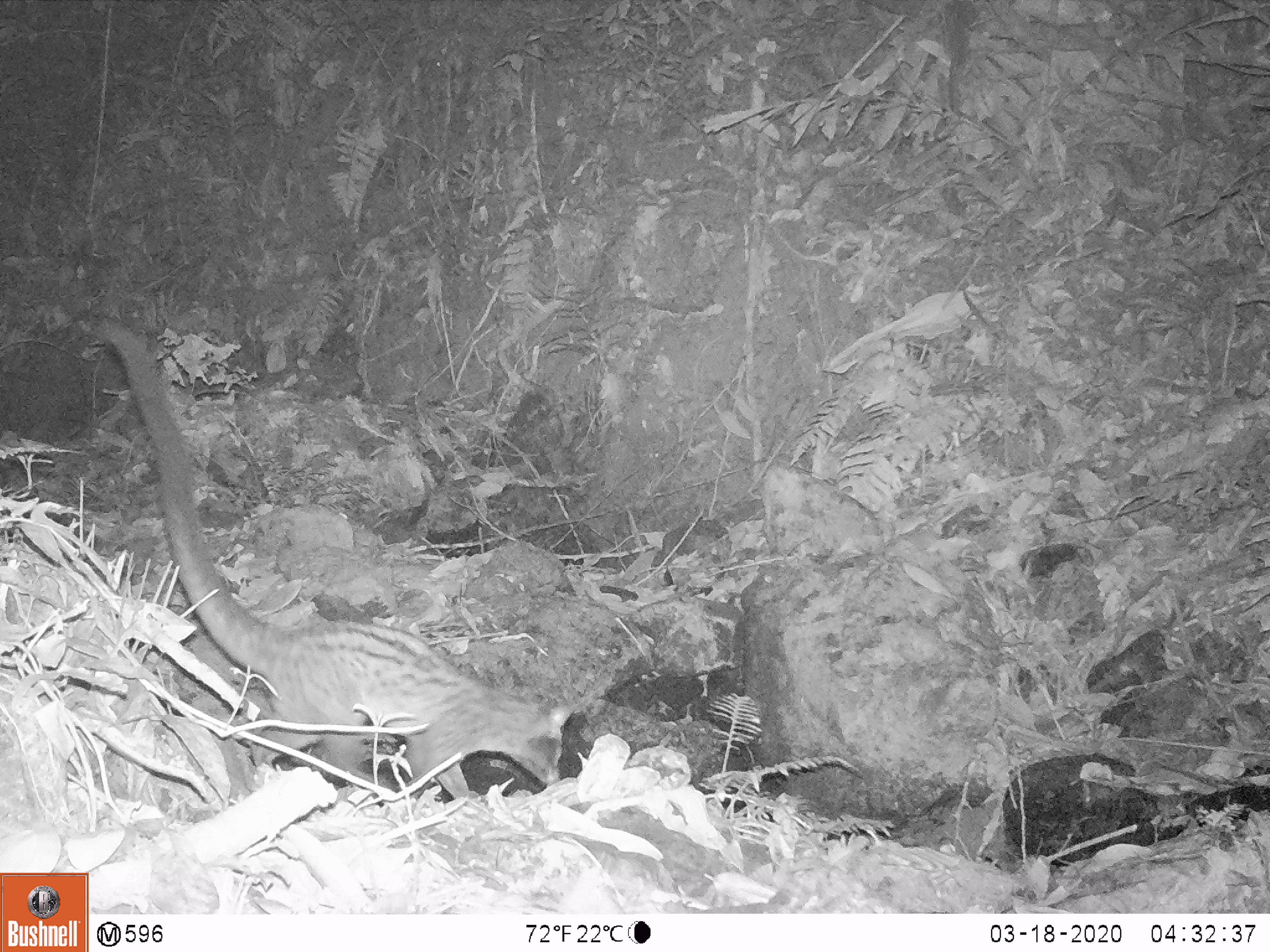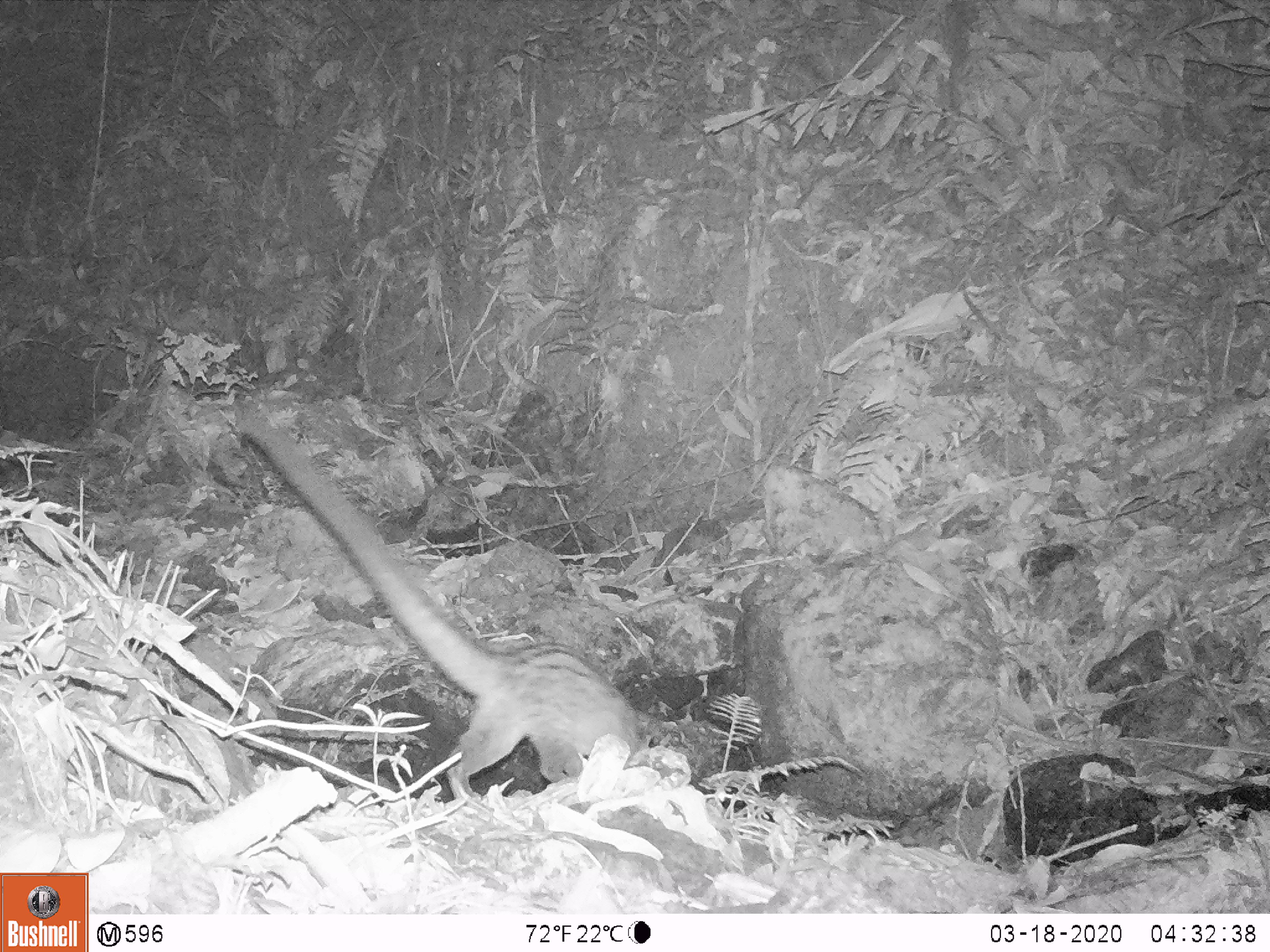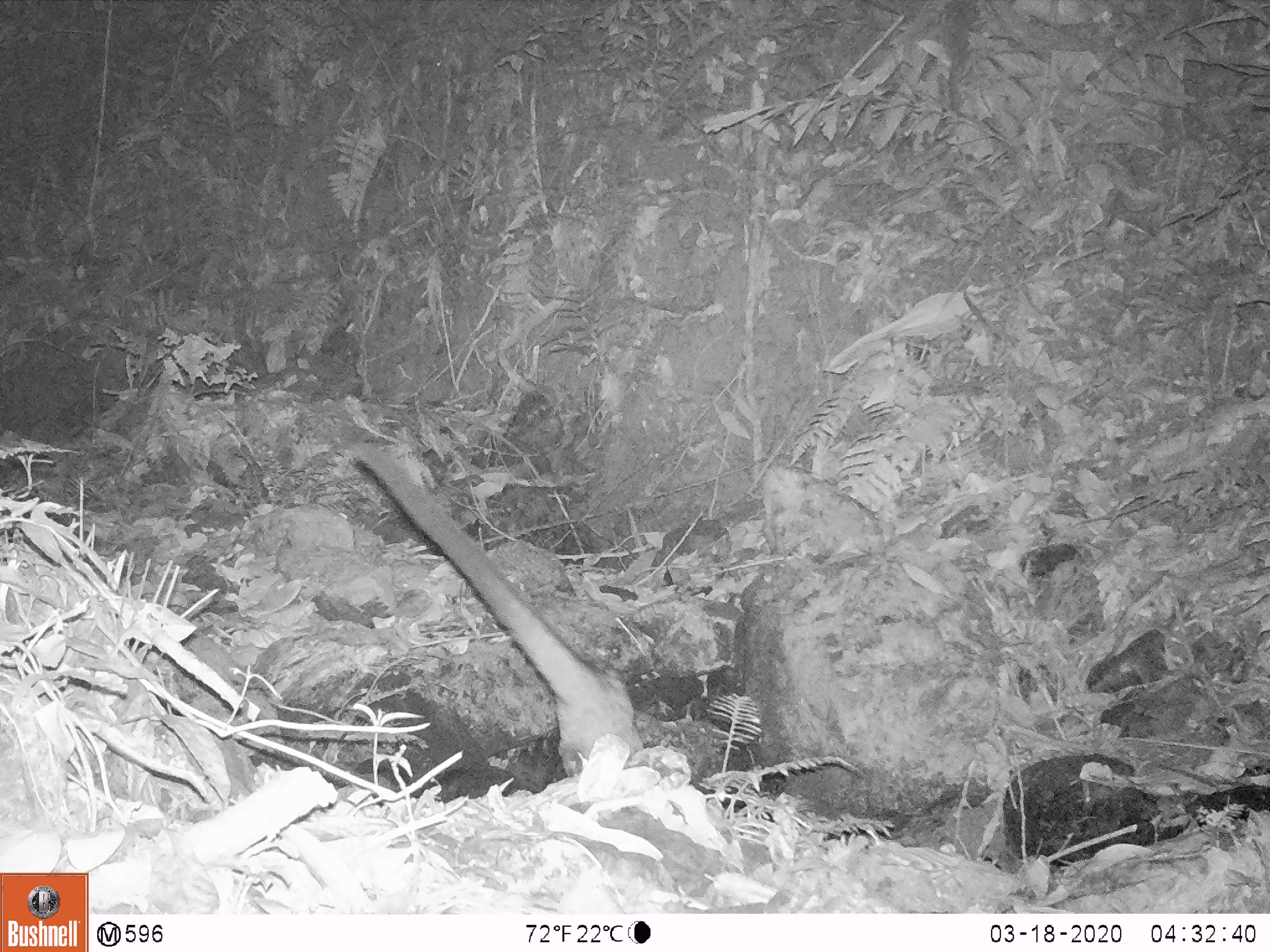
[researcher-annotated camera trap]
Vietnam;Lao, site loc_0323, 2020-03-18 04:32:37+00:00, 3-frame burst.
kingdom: Animalia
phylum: Chordata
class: Mammalia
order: Carnivora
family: Viverridae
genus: Paradoxurus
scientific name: Paradoxurus hermaphroditus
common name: common palm civet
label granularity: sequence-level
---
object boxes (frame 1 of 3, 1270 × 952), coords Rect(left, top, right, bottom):
common palm civet: Rect(88, 317, 578, 797)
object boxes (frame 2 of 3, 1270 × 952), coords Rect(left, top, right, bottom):
common palm civet: Rect(231, 405, 652, 804)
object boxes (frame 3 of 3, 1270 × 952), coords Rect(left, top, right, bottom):
common palm civet: Rect(352, 442, 645, 777)